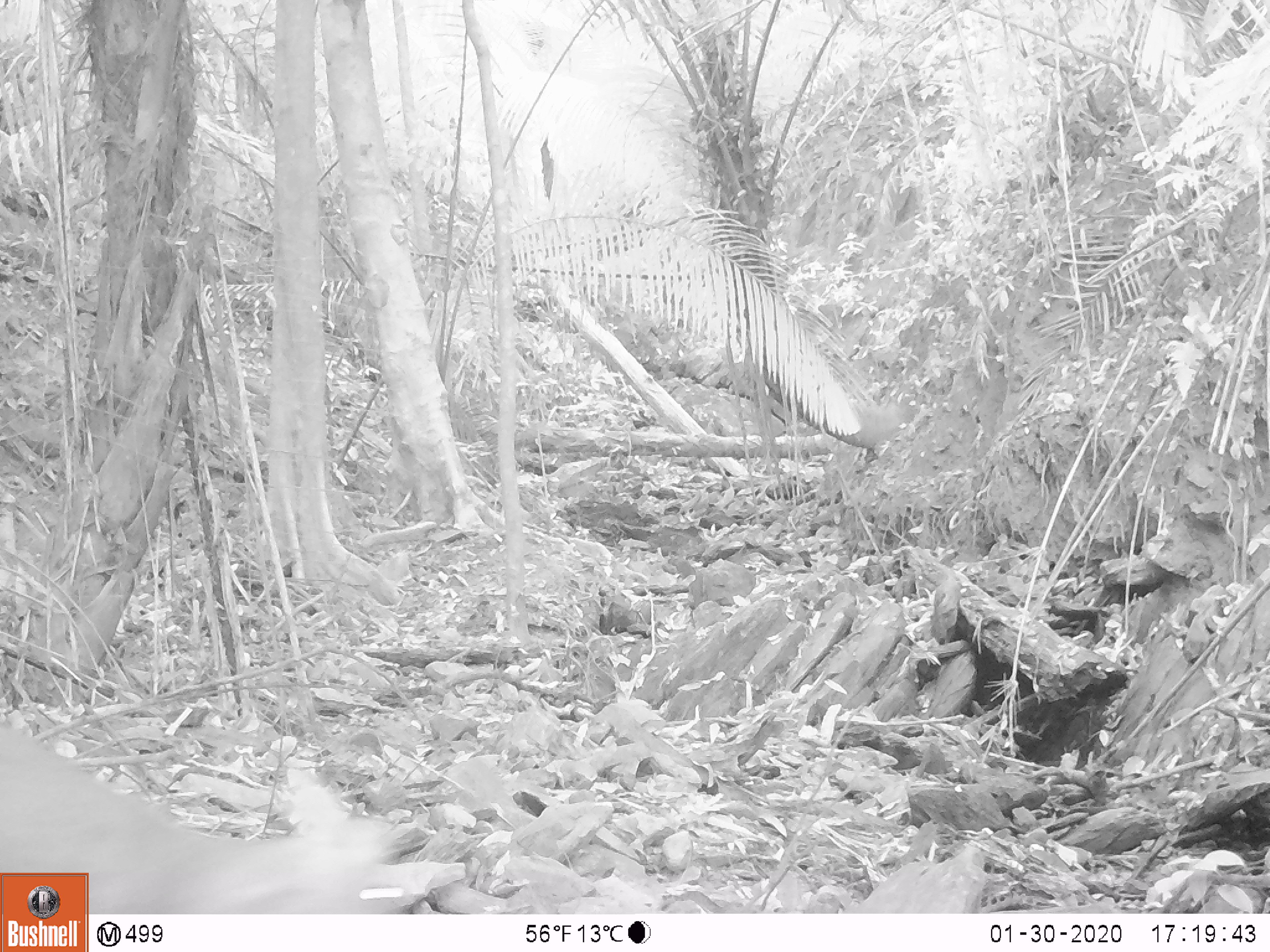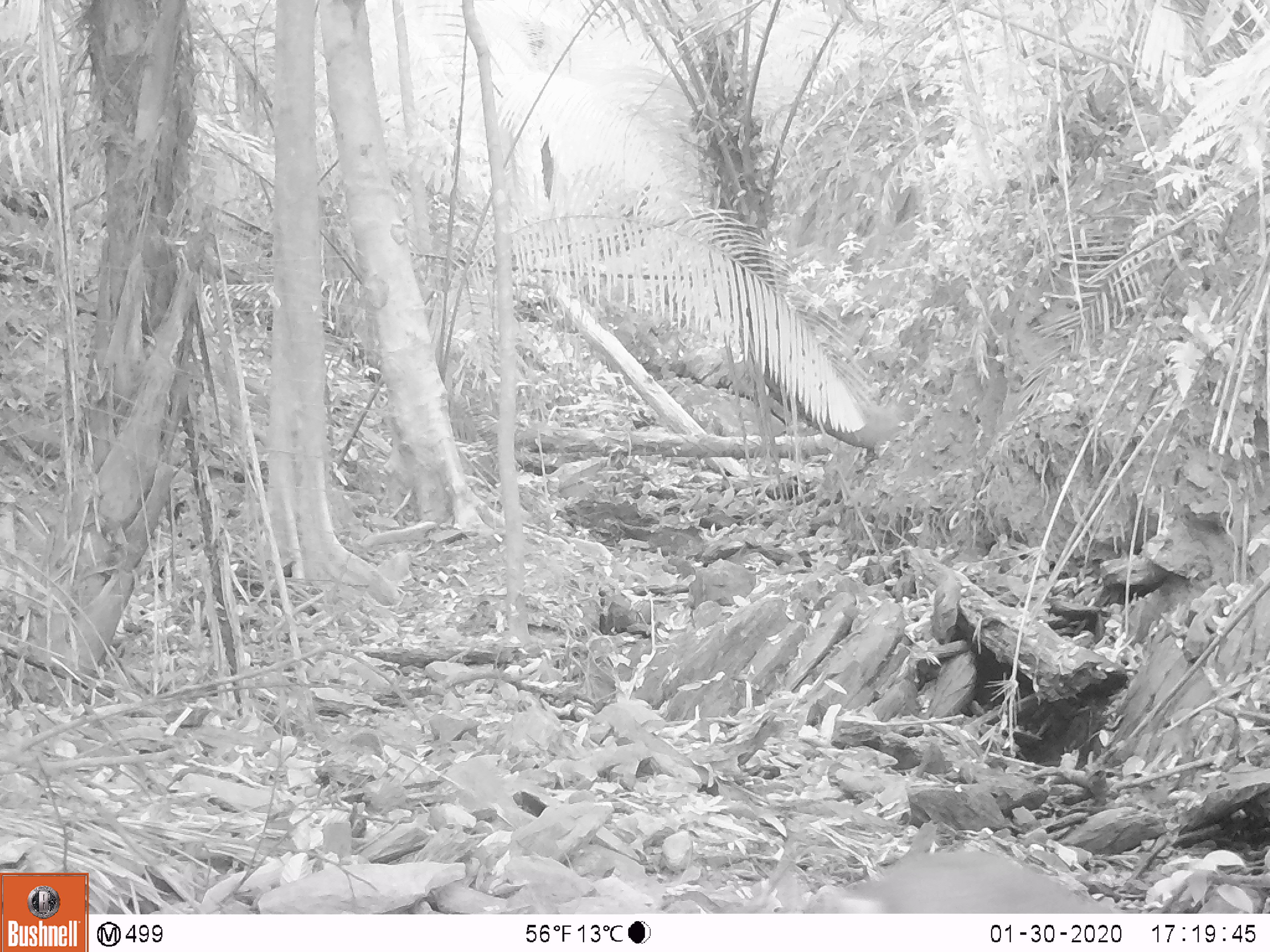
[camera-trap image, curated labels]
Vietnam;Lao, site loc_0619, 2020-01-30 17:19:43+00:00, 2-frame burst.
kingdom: Animalia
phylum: Chordata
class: Mammalia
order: Artiodactyla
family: Cervidae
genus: Muntiacus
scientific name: Muntiacus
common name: muntjacs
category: unidentified muntjac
Unidentified muntjac (muntjacs) (Muntiacus). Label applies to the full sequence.